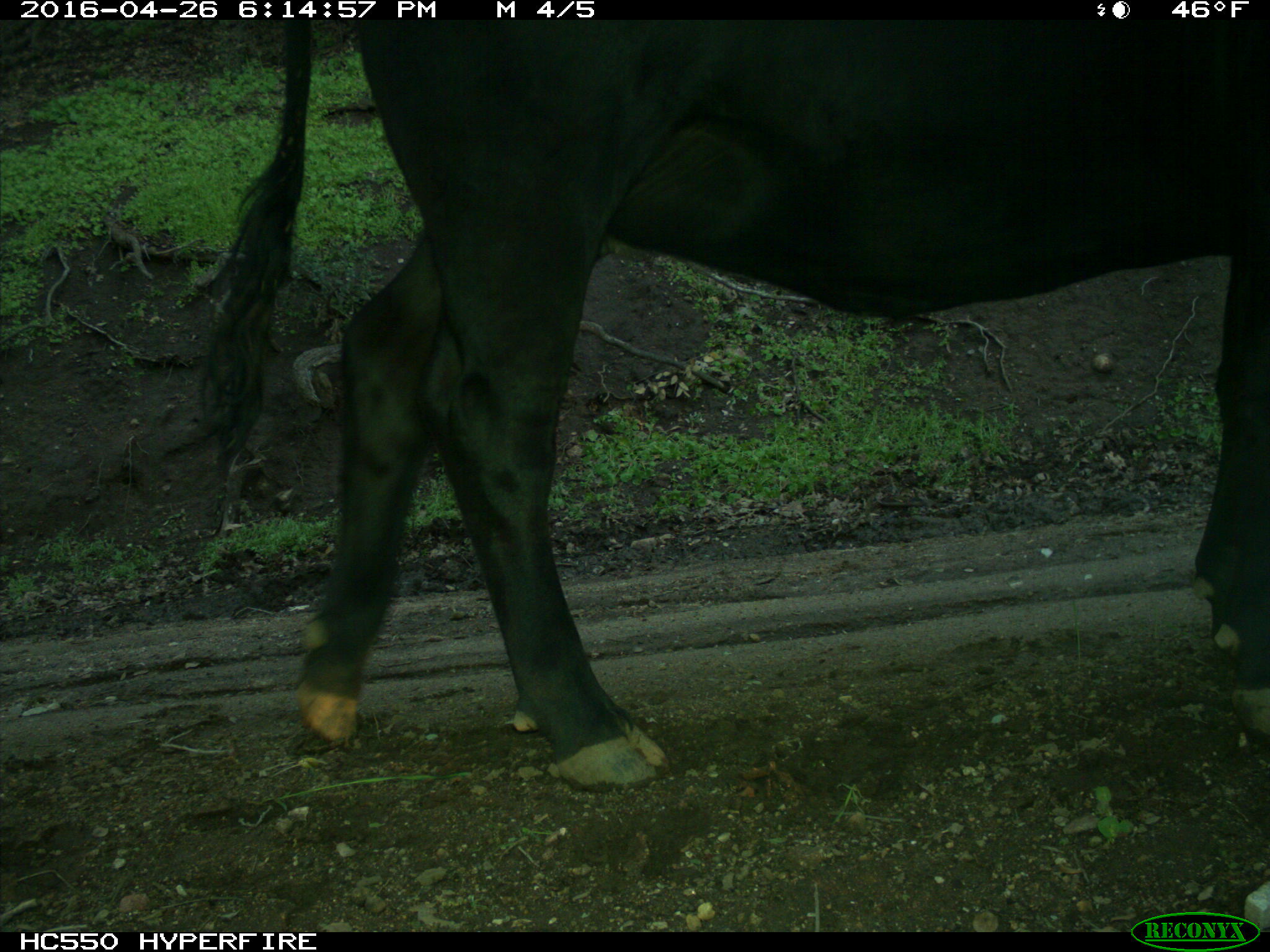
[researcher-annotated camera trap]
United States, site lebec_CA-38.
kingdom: Animalia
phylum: Chordata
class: Mammalia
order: Artiodactyla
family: Bovidae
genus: Bos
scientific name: Bos taurus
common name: domestic cow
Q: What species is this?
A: Bos taurus (domestic cow).